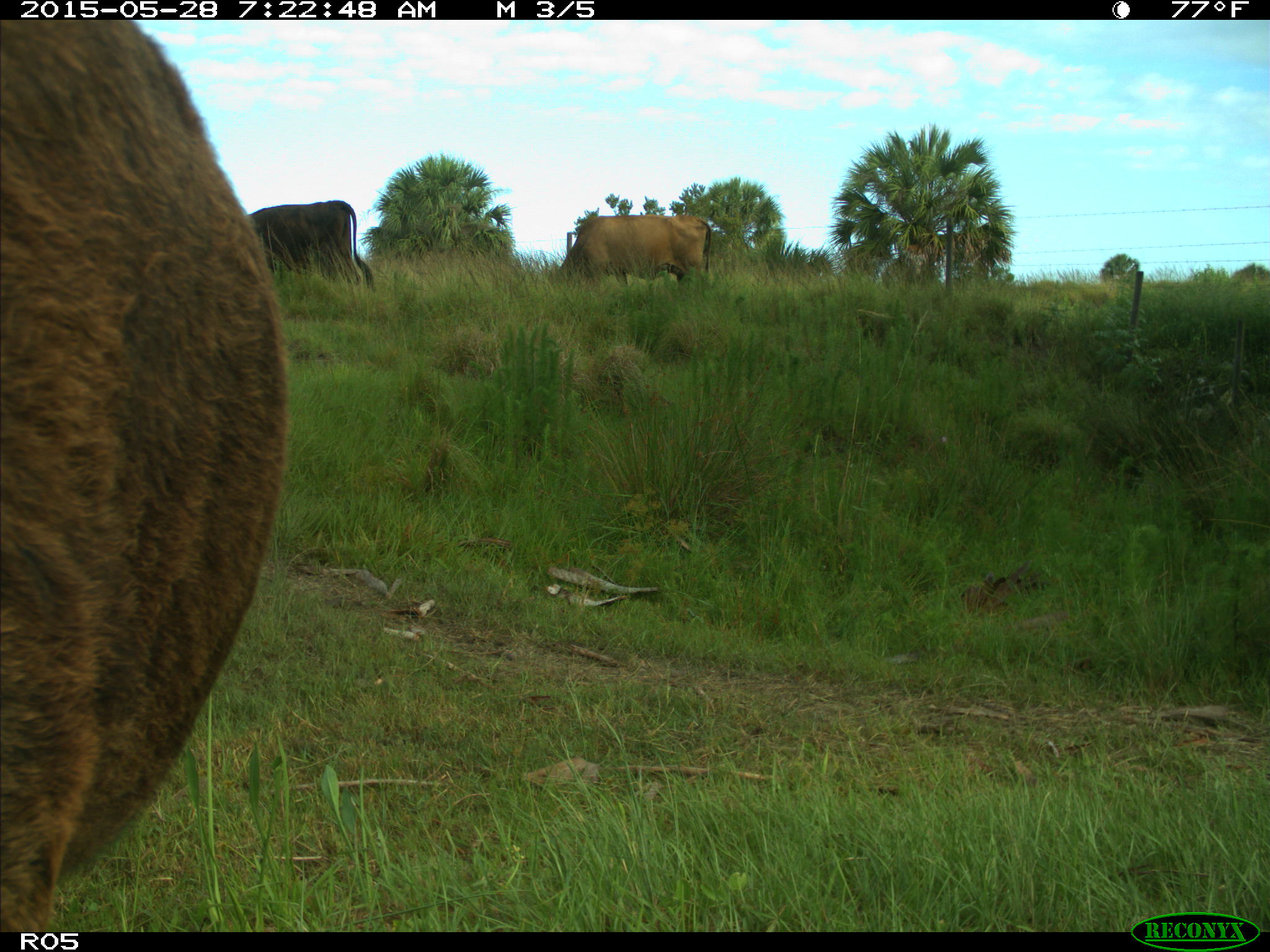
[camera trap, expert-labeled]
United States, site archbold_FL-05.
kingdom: Animalia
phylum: Chordata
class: Mammalia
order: Artiodactyla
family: Bovidae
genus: Bos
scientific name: Bos taurus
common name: domestic cow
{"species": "Bos taurus (domestic cow)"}